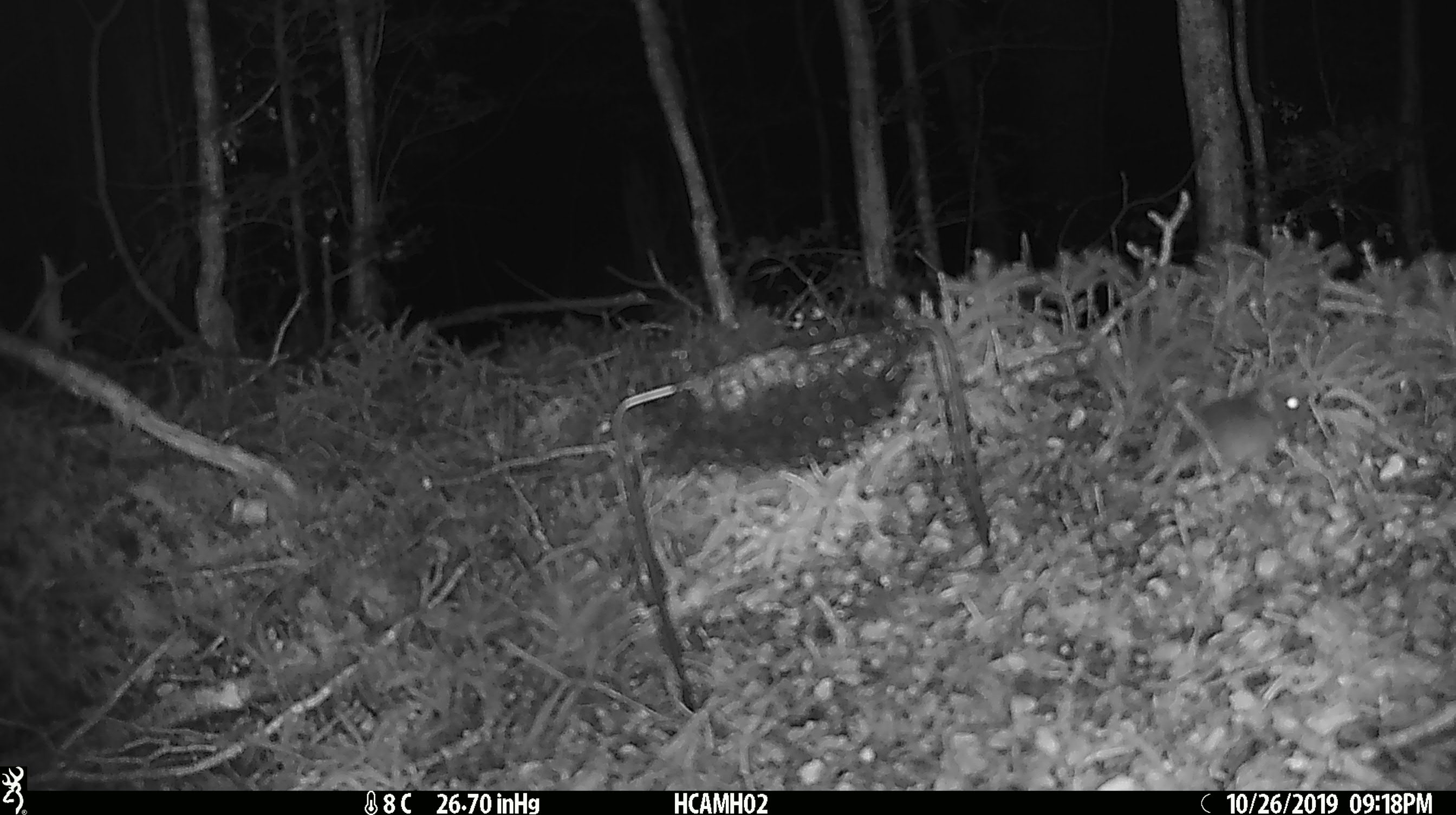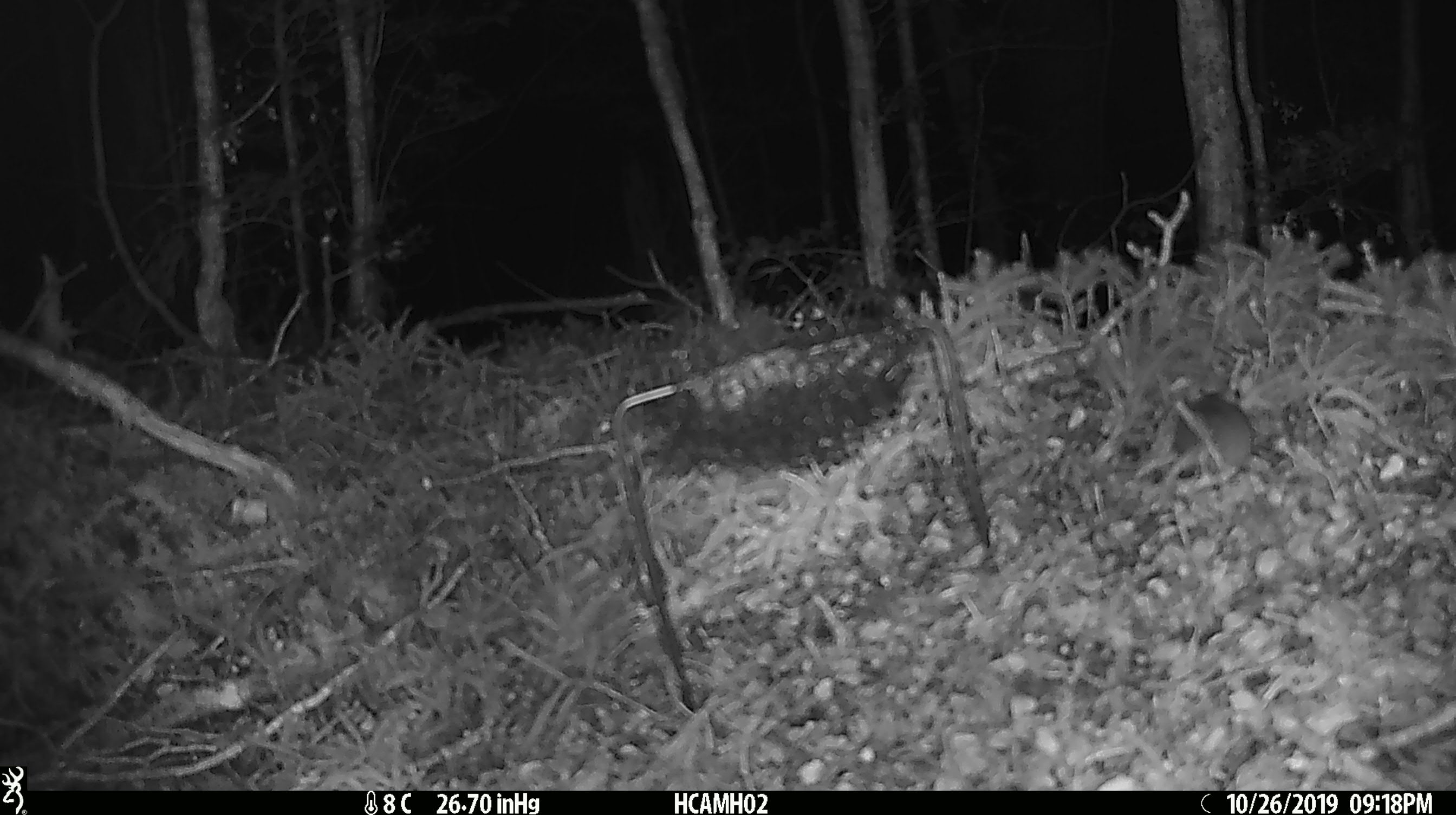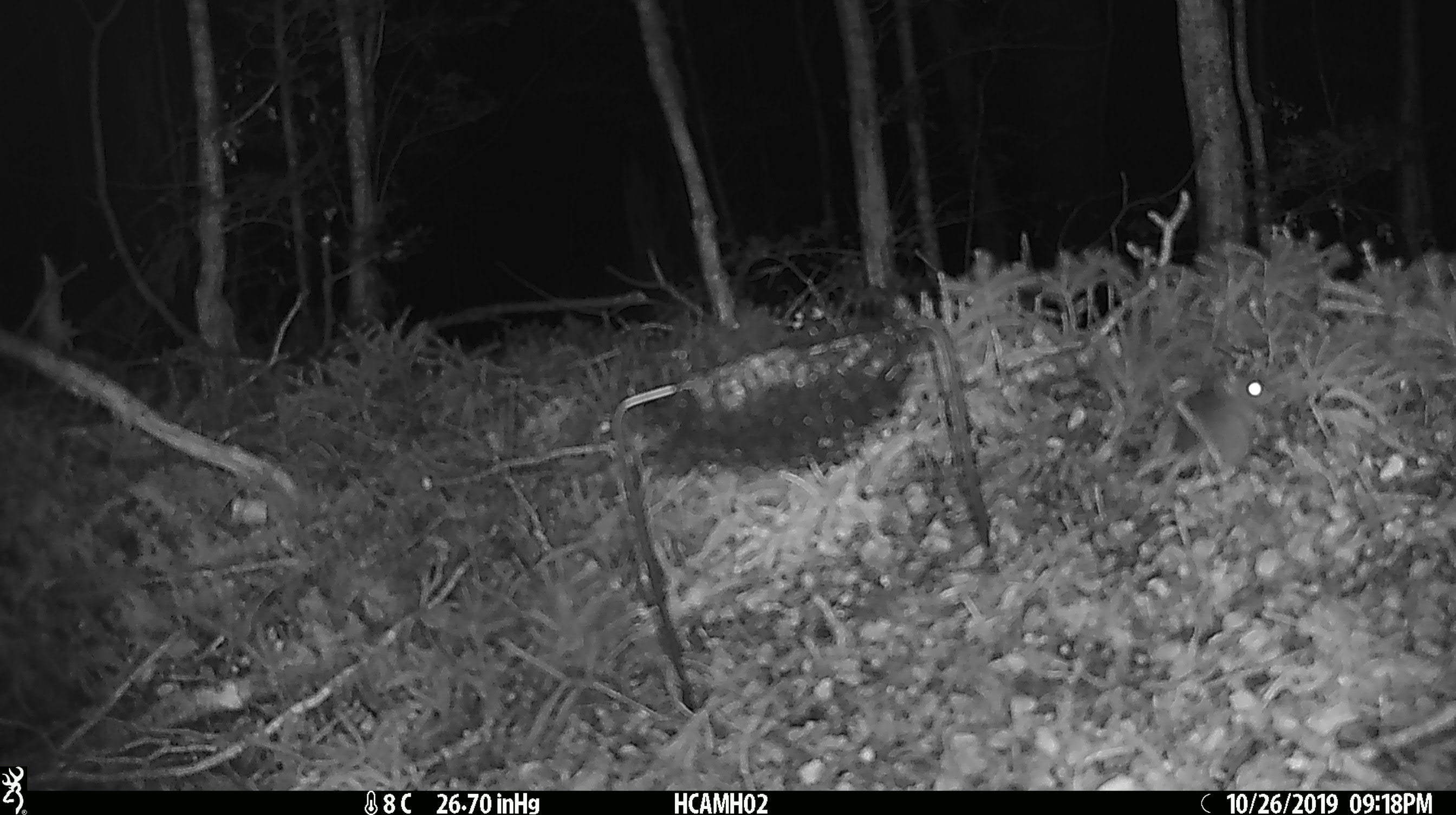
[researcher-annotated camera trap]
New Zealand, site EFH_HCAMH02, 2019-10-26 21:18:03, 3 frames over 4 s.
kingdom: Animalia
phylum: Chordata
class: Mammalia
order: Rodentia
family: Muridae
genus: Mus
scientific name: Mus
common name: mouse